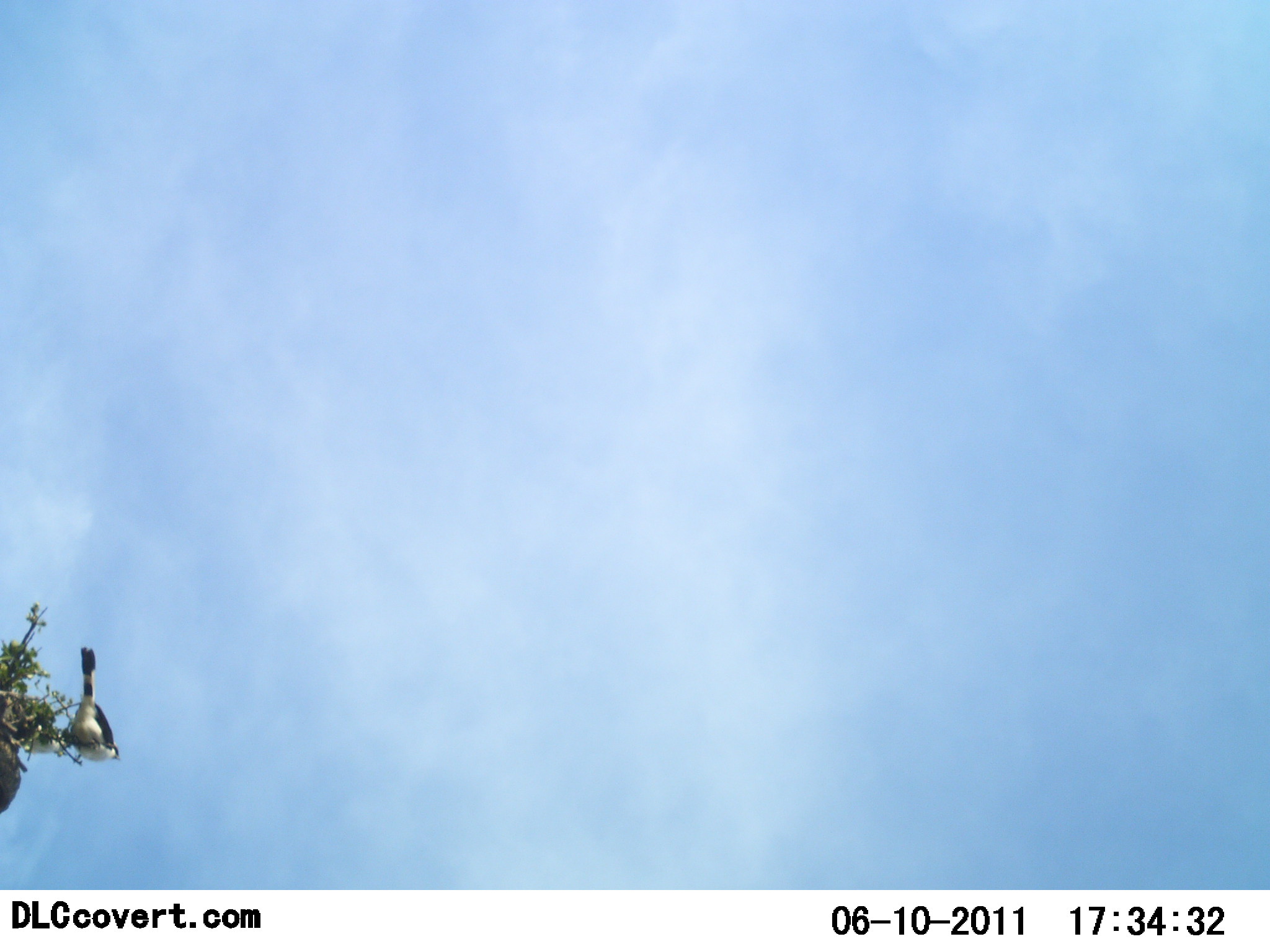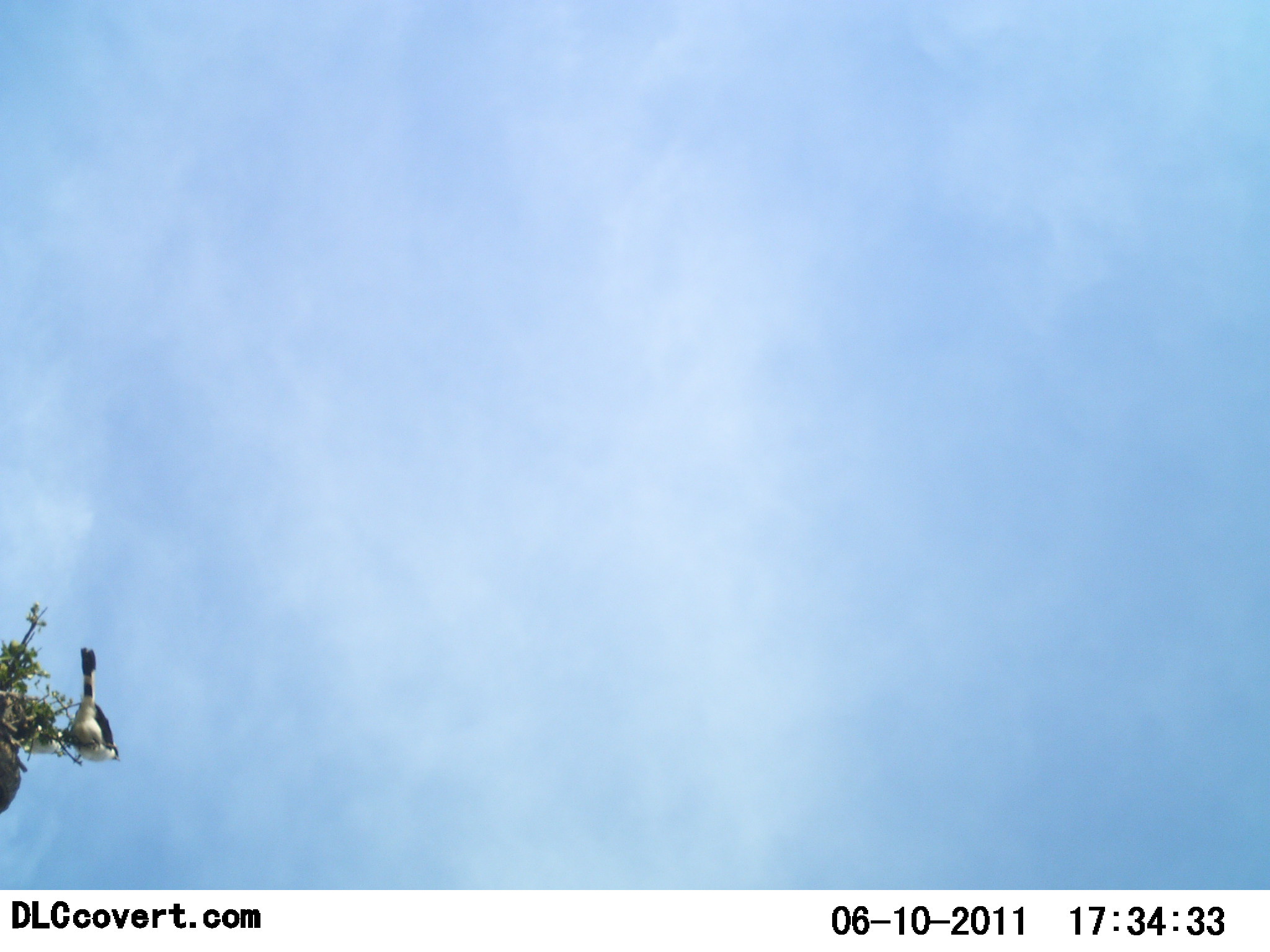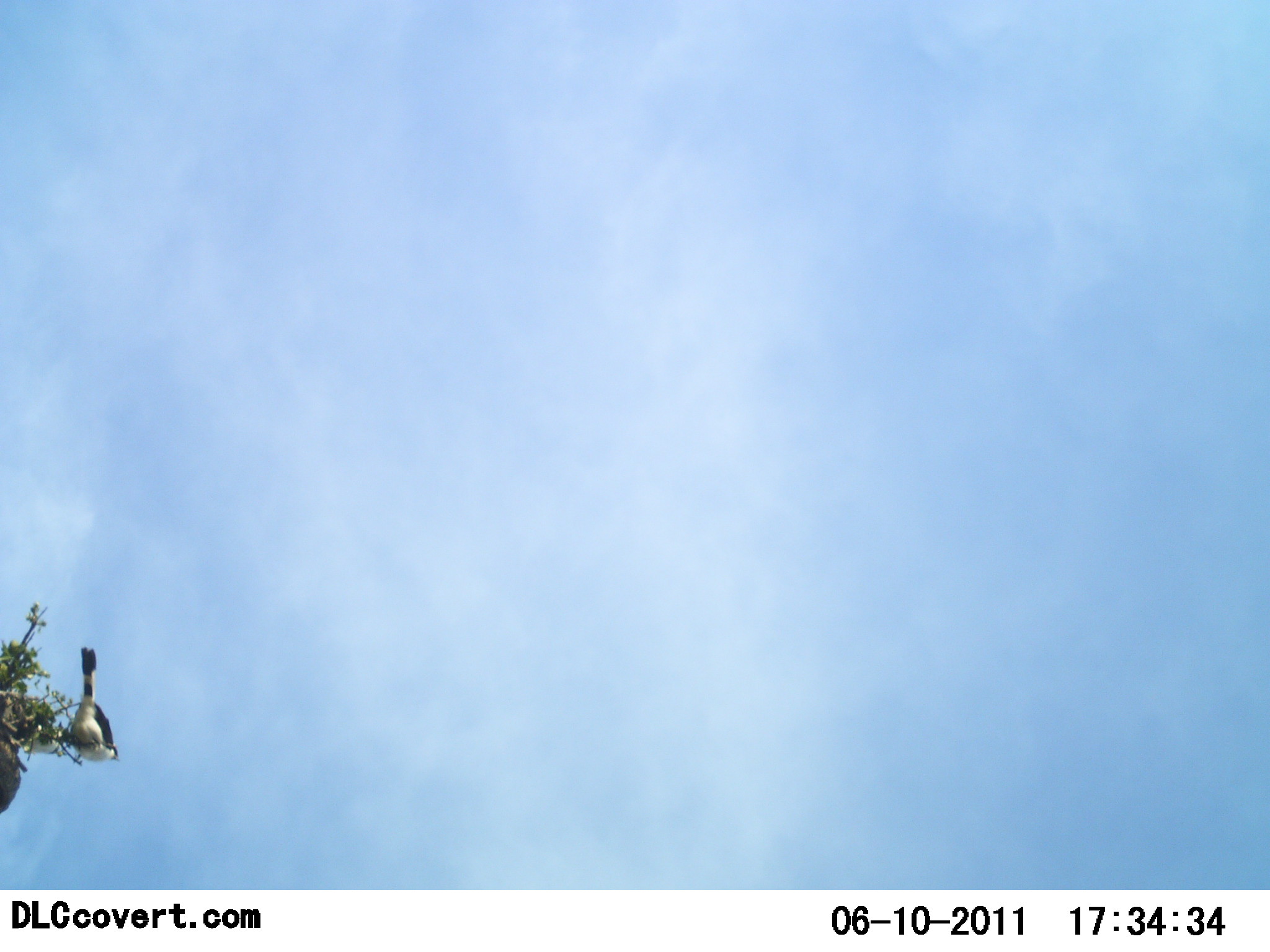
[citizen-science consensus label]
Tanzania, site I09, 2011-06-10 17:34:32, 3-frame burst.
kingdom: Animalia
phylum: Chordata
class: Aves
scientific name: Aves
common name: bird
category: otherbird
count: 1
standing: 27%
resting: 73%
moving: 0%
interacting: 0%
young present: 0%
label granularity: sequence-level